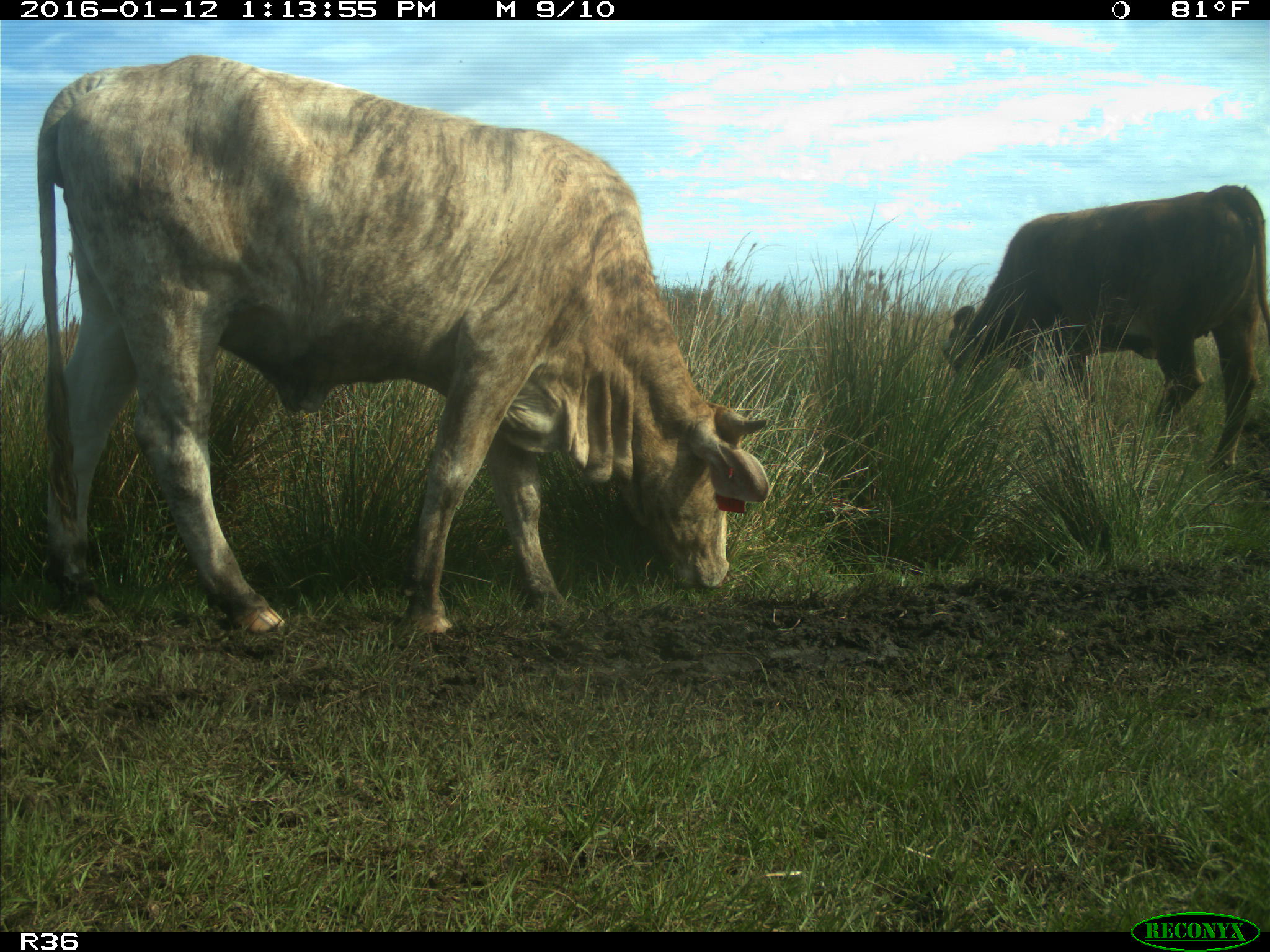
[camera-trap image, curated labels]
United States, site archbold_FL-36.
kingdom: Animalia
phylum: Chordata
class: Mammalia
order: Artiodactyla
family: Bovidae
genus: Bos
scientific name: Bos taurus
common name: domestic cow